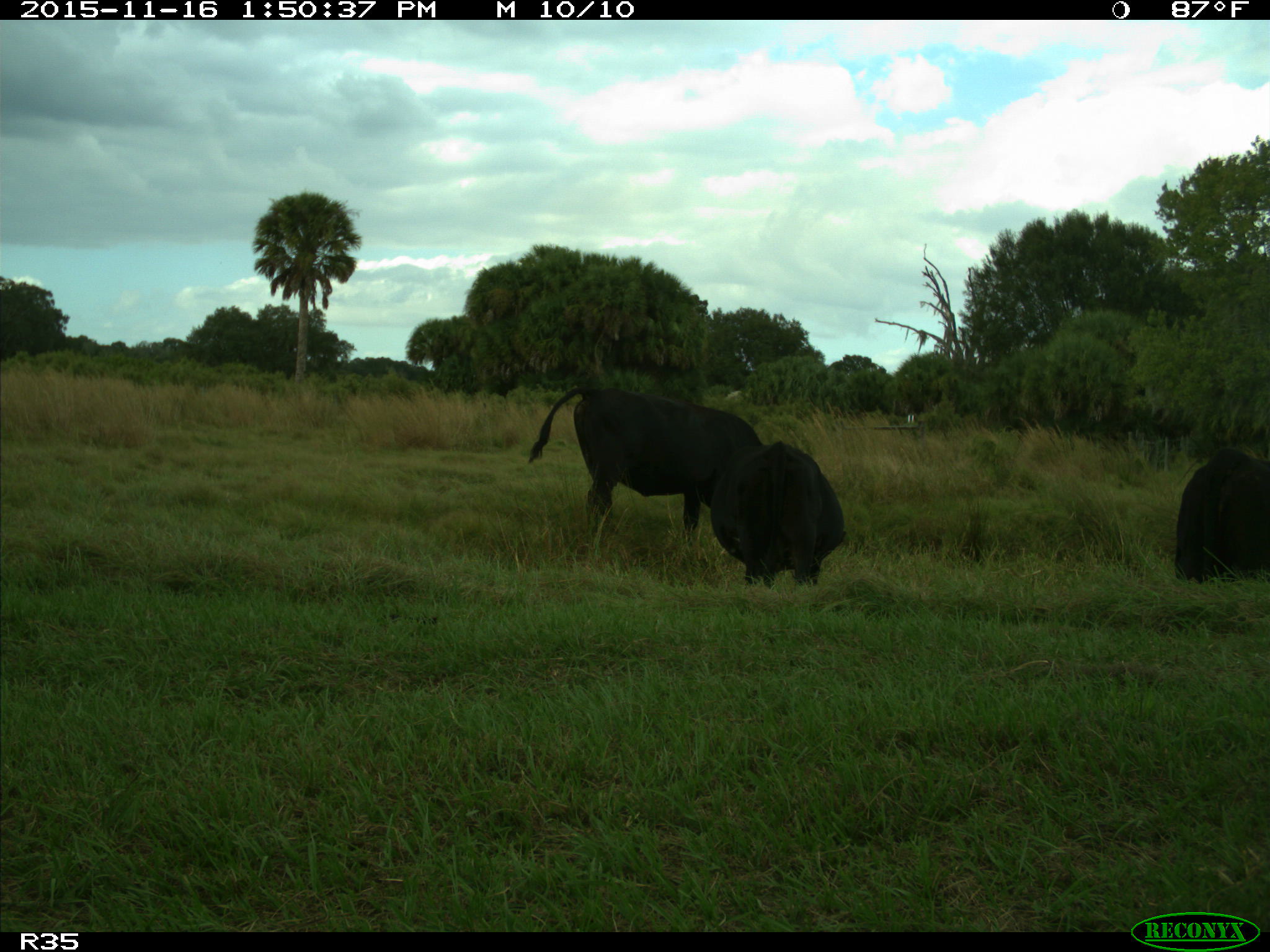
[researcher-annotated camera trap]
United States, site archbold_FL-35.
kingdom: Animalia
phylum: Chordata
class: Mammalia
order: Artiodactyla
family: Bovidae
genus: Bos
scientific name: Bos taurus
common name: domestic cow